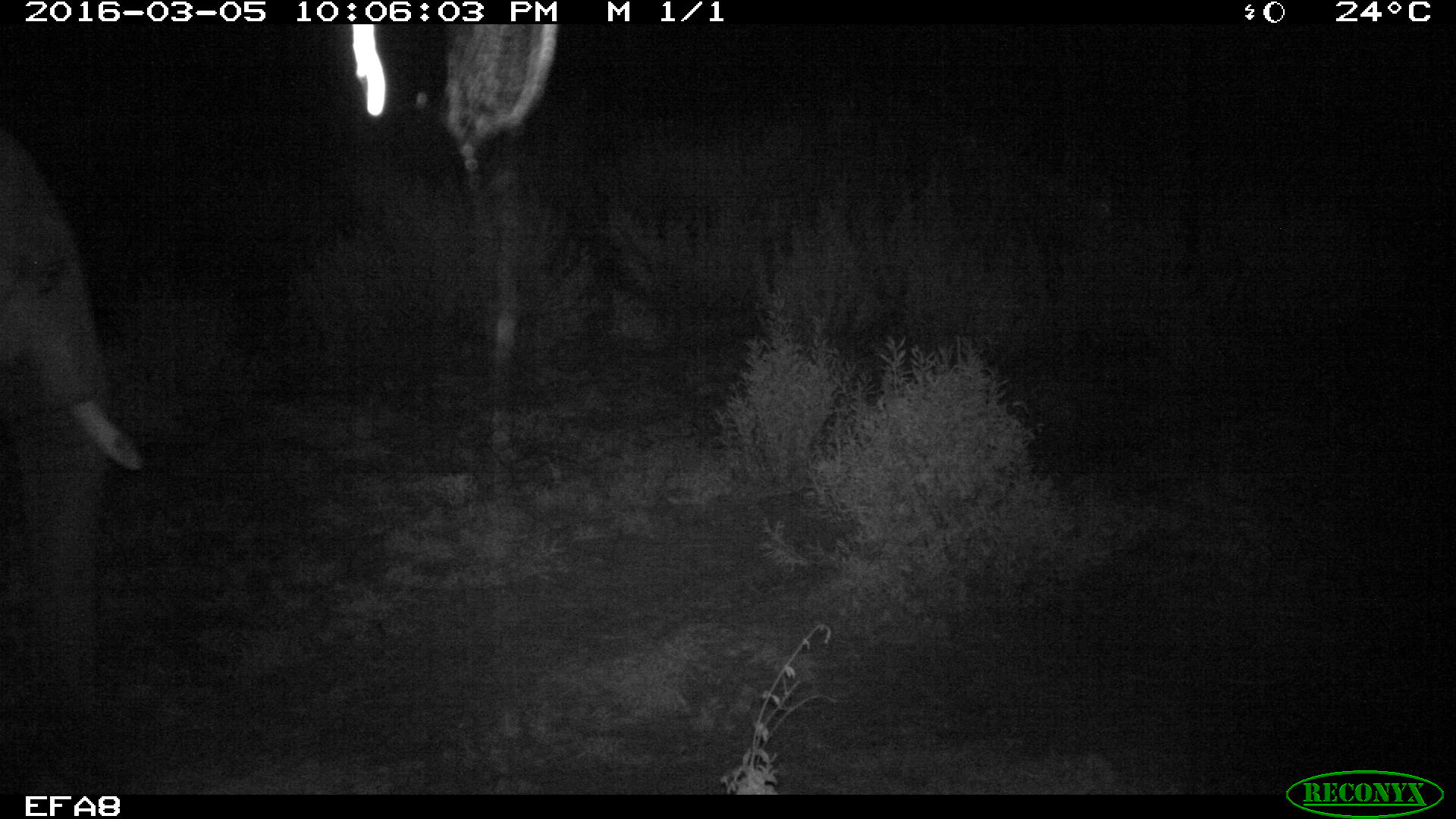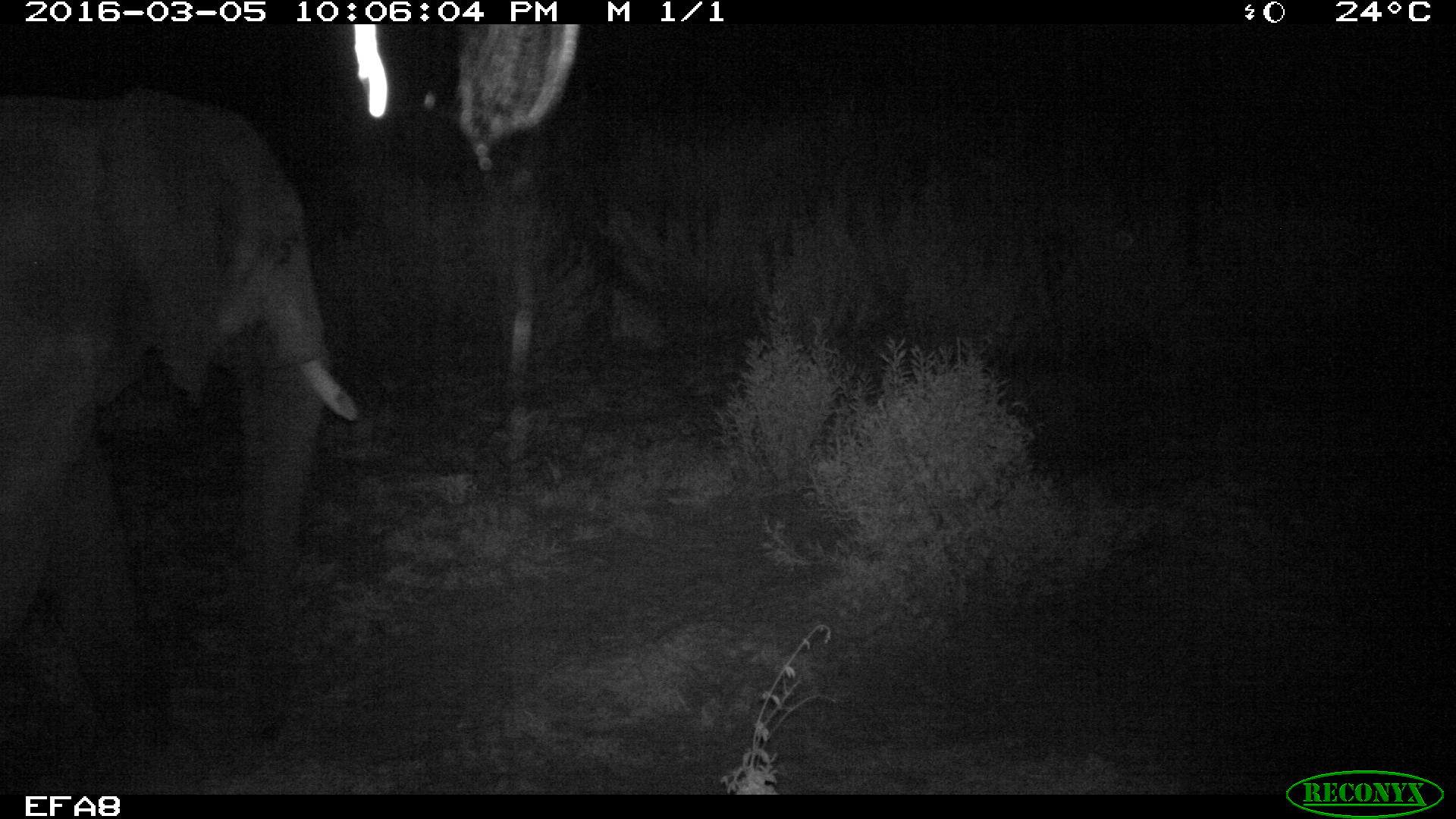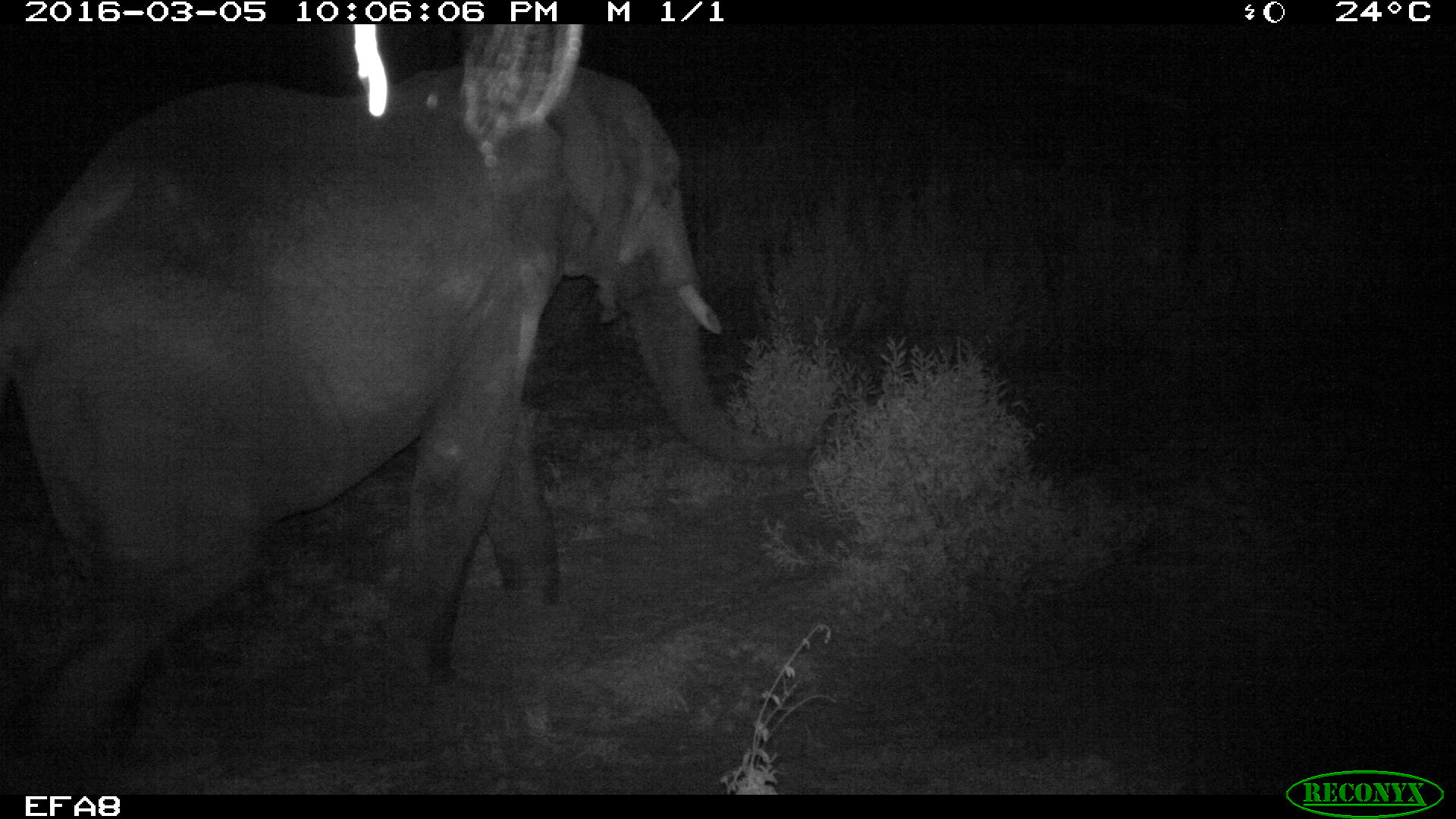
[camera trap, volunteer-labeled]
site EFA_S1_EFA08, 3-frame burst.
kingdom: Animalia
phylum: Chordata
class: Mammalia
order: Proboscidea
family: Elephantidae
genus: Loxodonta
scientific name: Loxodonta africana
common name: african bush elephant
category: elephant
Elephant (african bush elephant) (Loxodonta africana), count 1. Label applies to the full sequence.